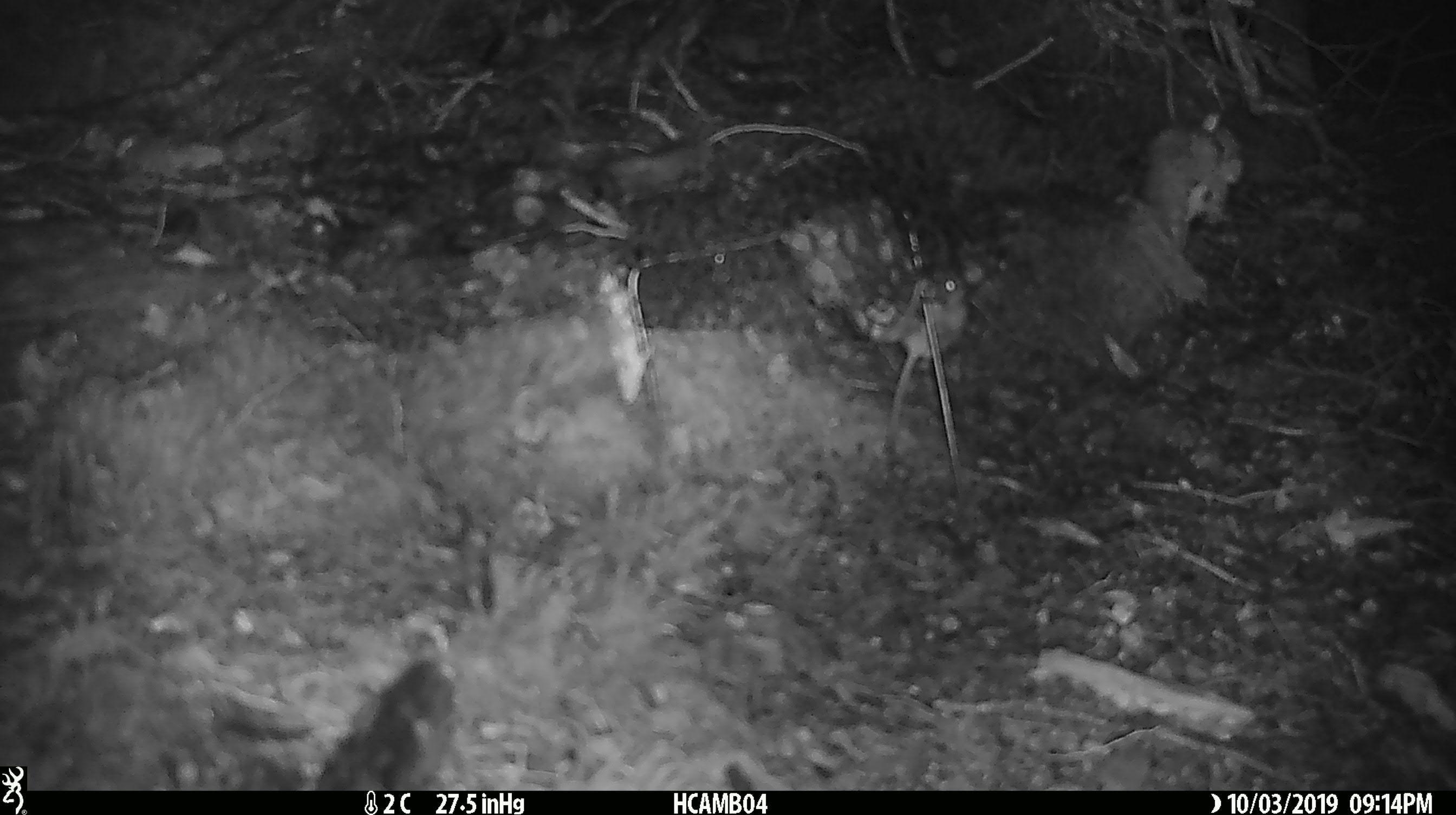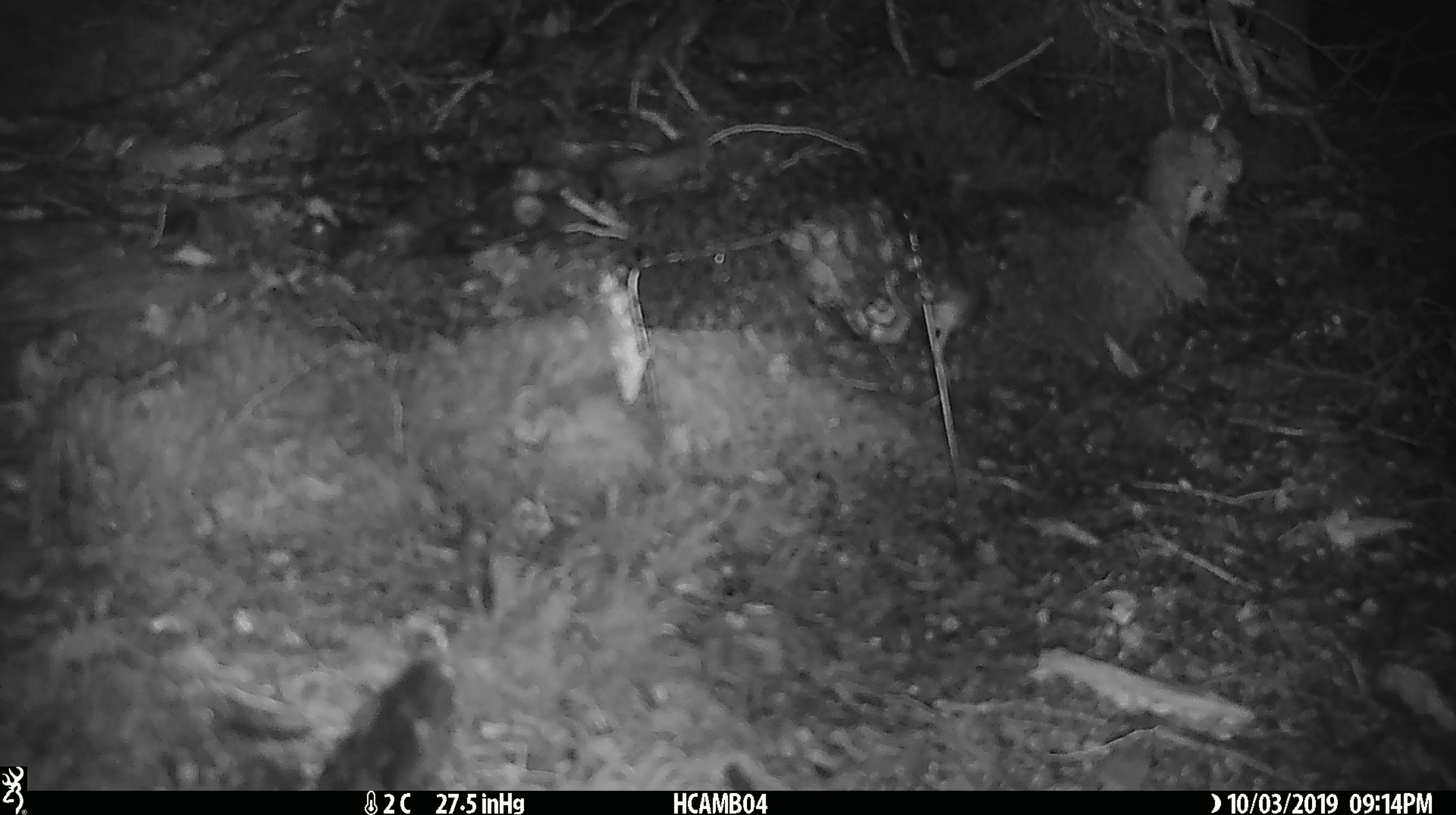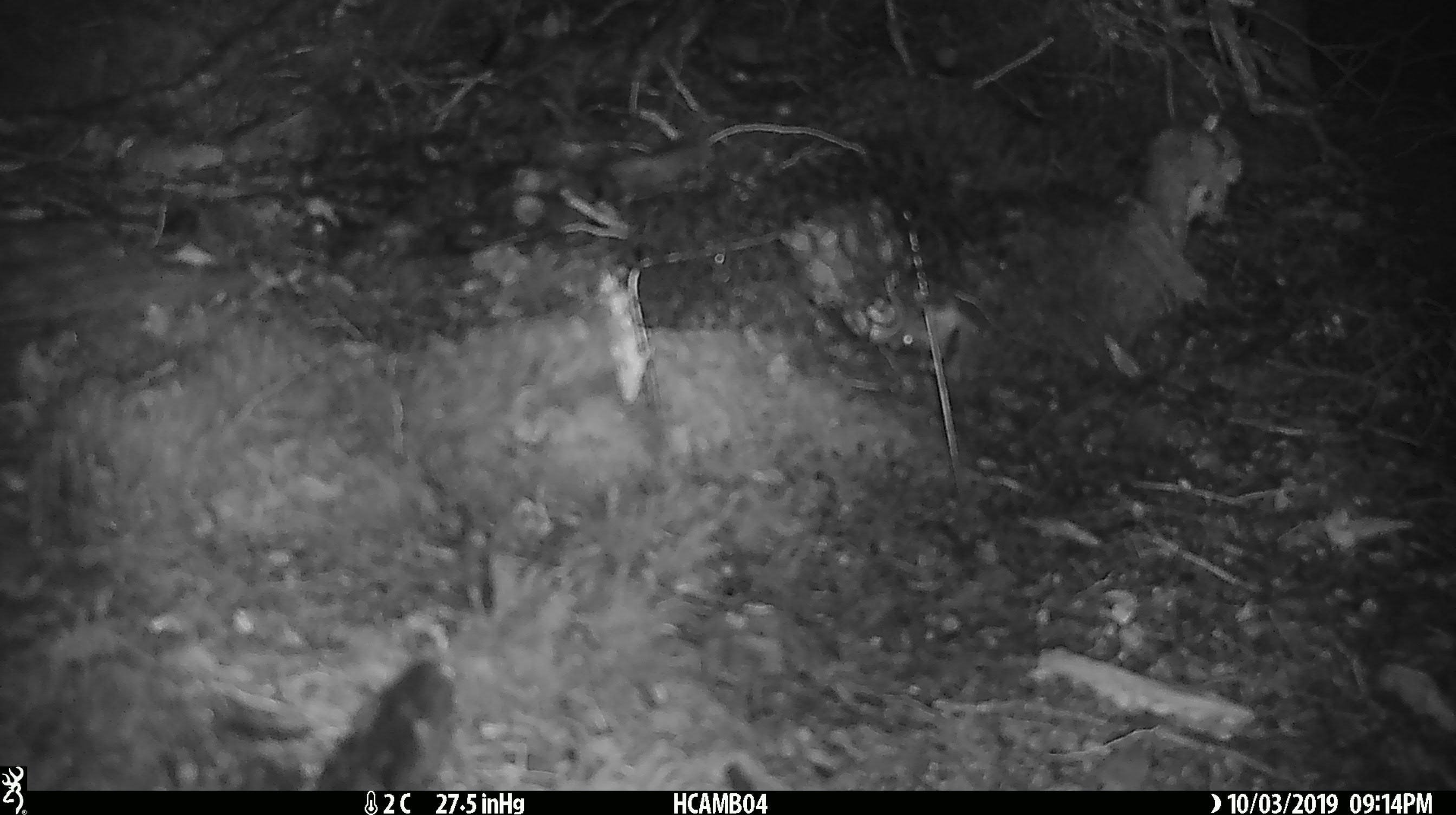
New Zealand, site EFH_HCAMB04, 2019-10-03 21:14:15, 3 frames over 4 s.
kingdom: Animalia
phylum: Chordata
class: Mammalia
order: Rodentia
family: Muridae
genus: Mus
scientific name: Mus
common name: mouse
Mouse (Mus).